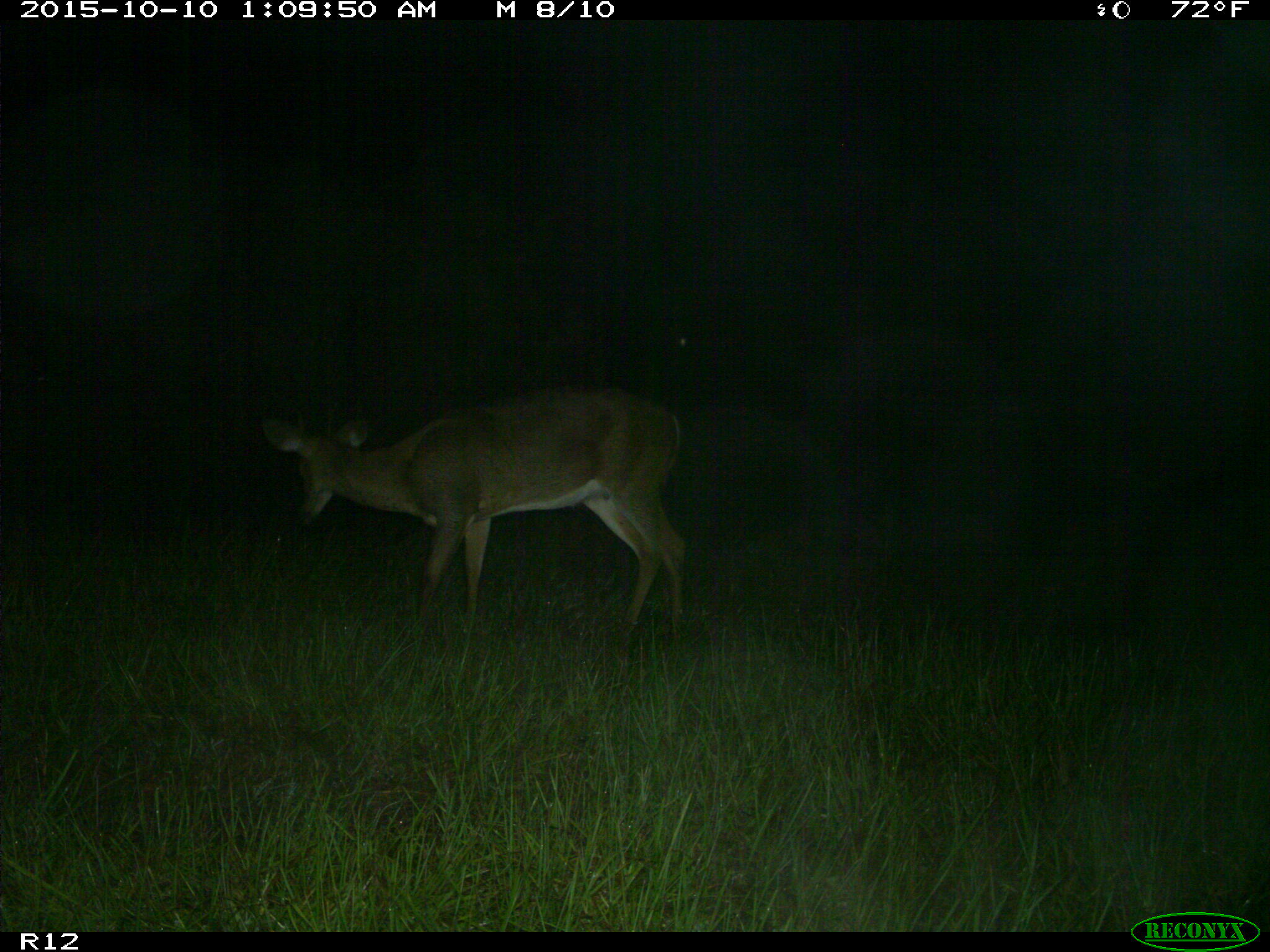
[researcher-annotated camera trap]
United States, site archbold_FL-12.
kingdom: Animalia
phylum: Chordata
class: Mammalia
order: Artiodactyla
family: Cervidae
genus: Odocoileus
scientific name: Odocoileus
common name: deer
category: unidentified deer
Unidentified deer (deer) (Odocoileus).